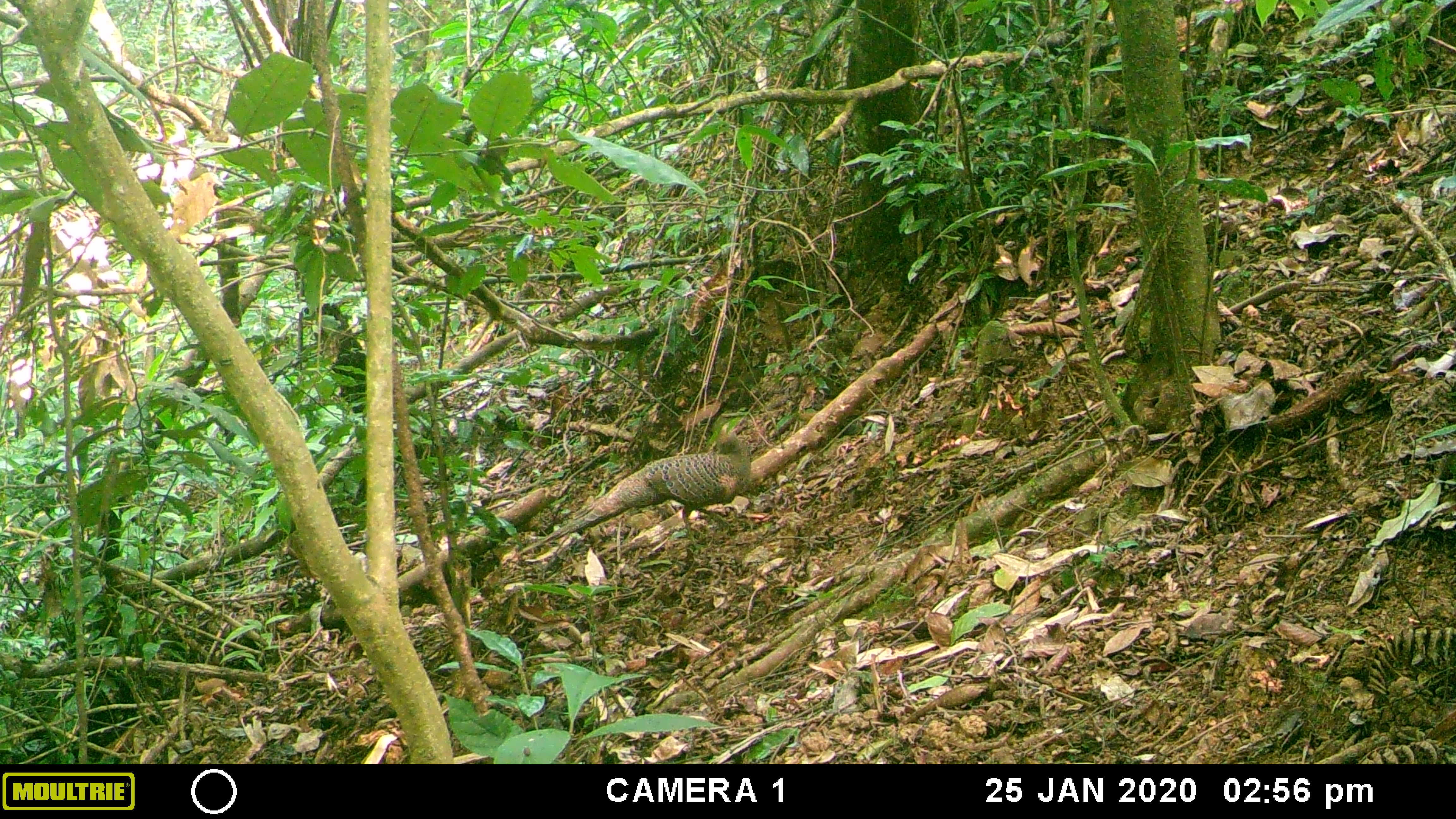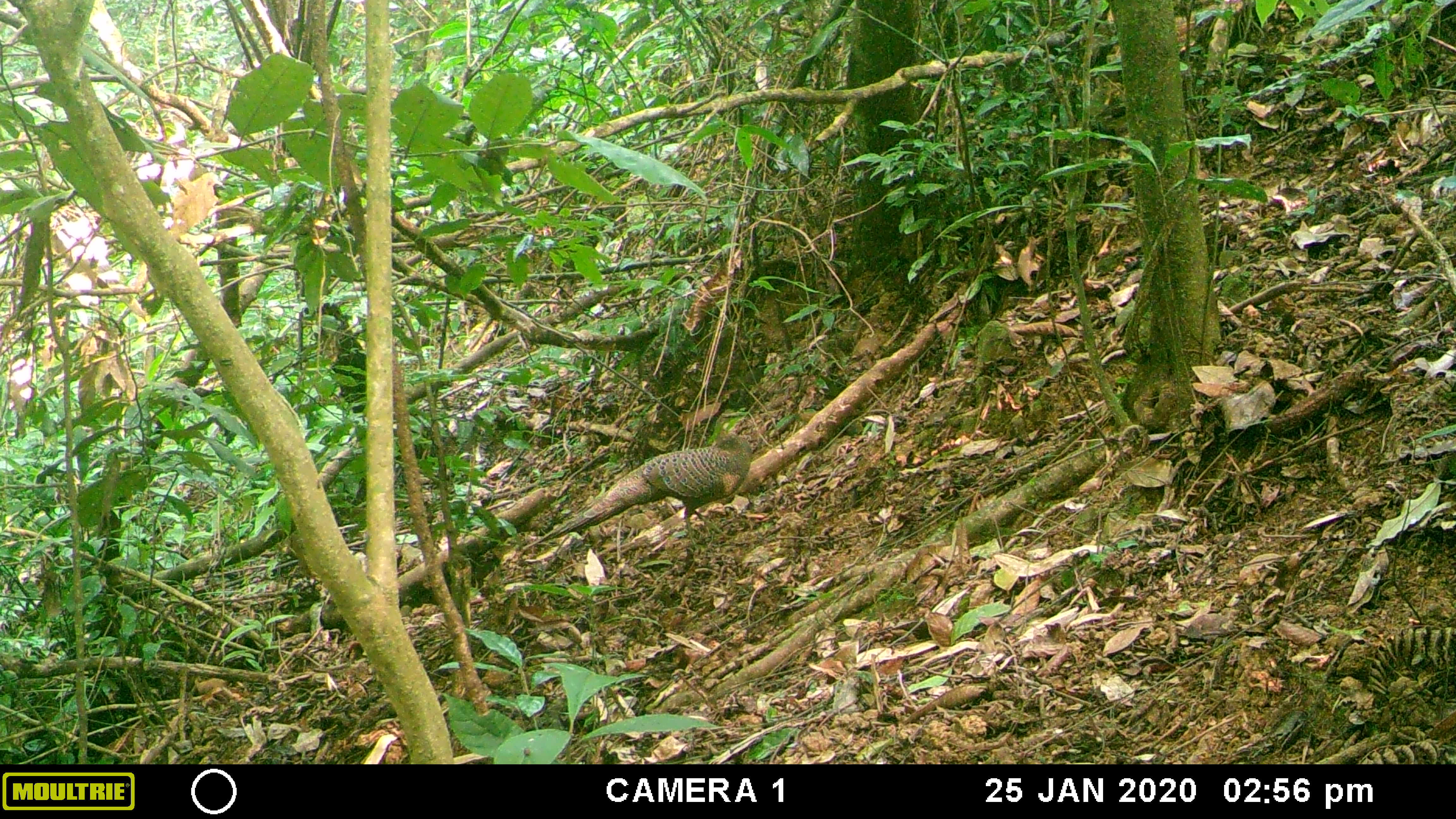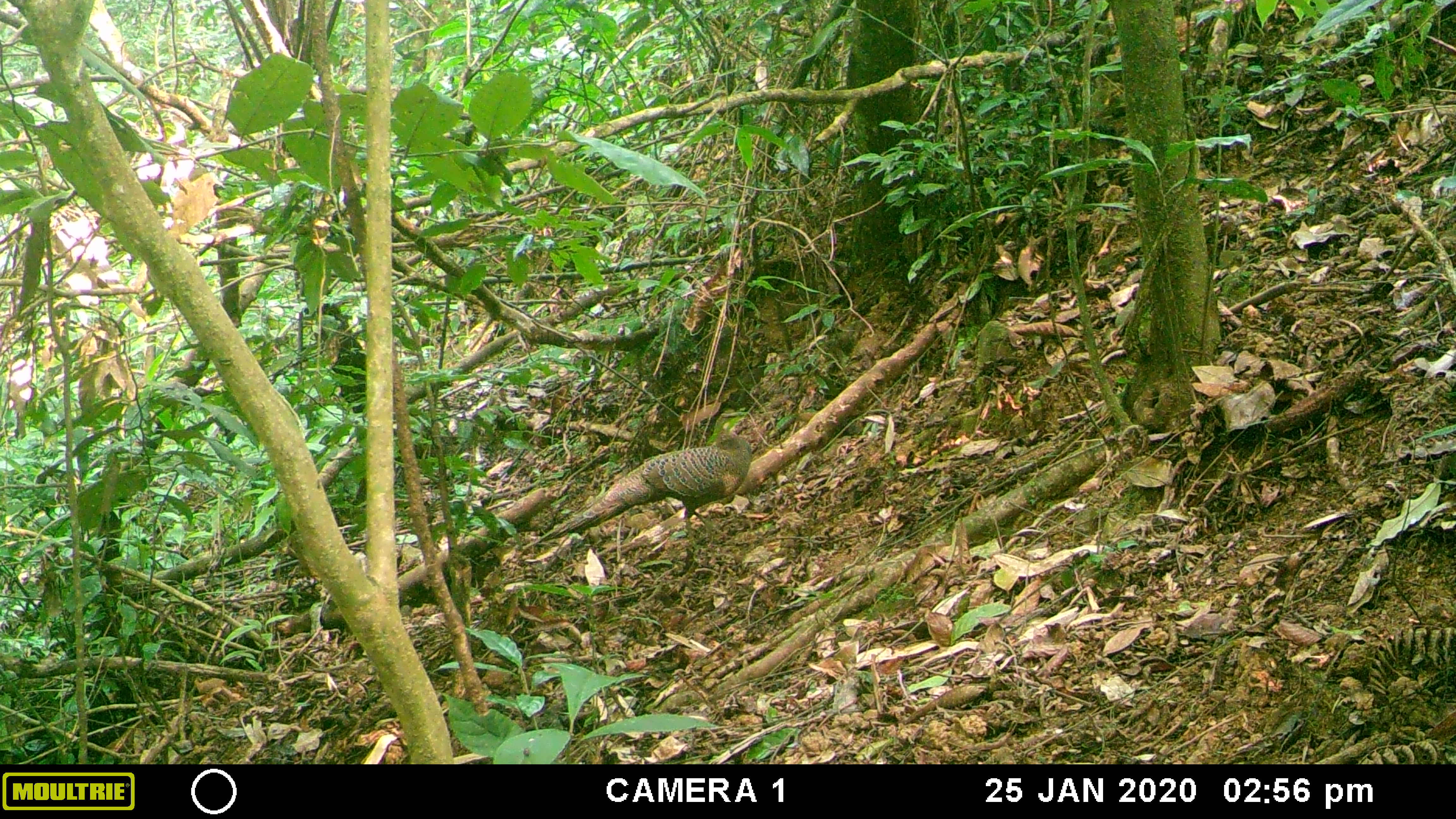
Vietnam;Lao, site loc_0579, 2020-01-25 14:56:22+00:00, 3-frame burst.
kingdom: Animalia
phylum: Chordata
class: Aves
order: Galliformes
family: Phasianidae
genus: Polyplectron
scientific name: Polyplectron bicalcaratum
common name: gray peacock-pheasant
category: grey peacock pheasant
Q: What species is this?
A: Grey peacock pheasant (gray peacock-pheasant) (Polyplectron bicalcaratum).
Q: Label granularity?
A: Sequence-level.